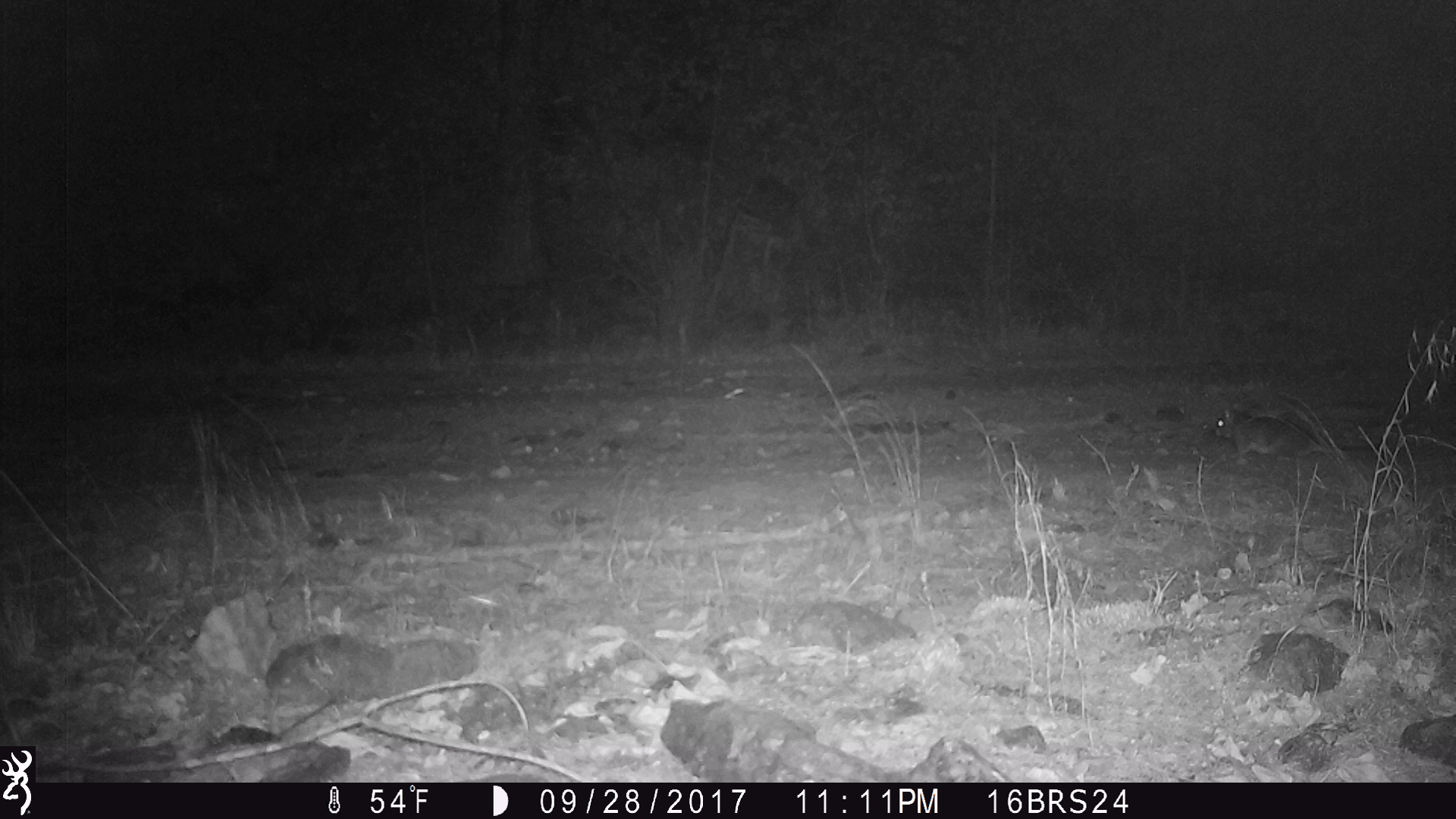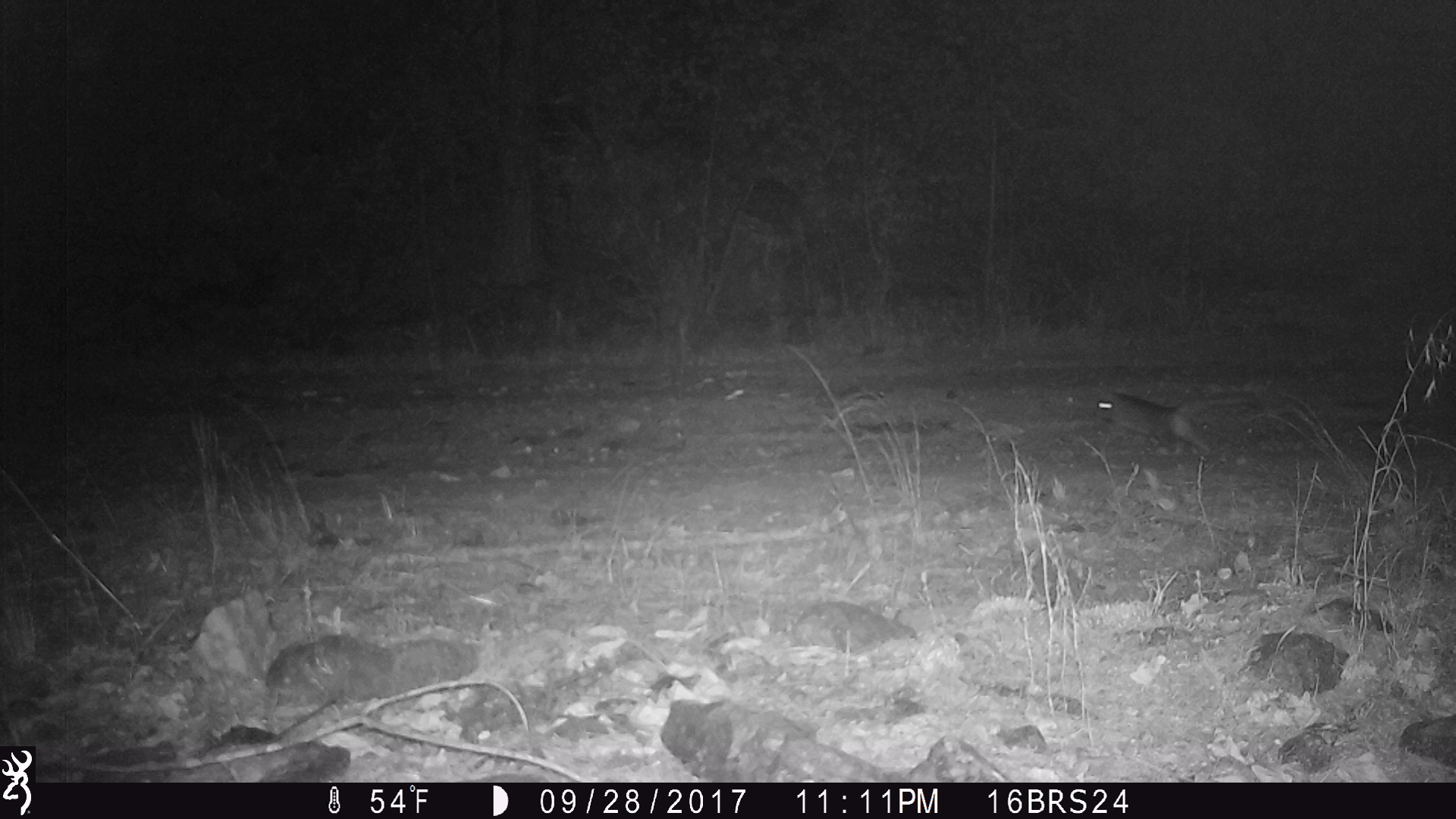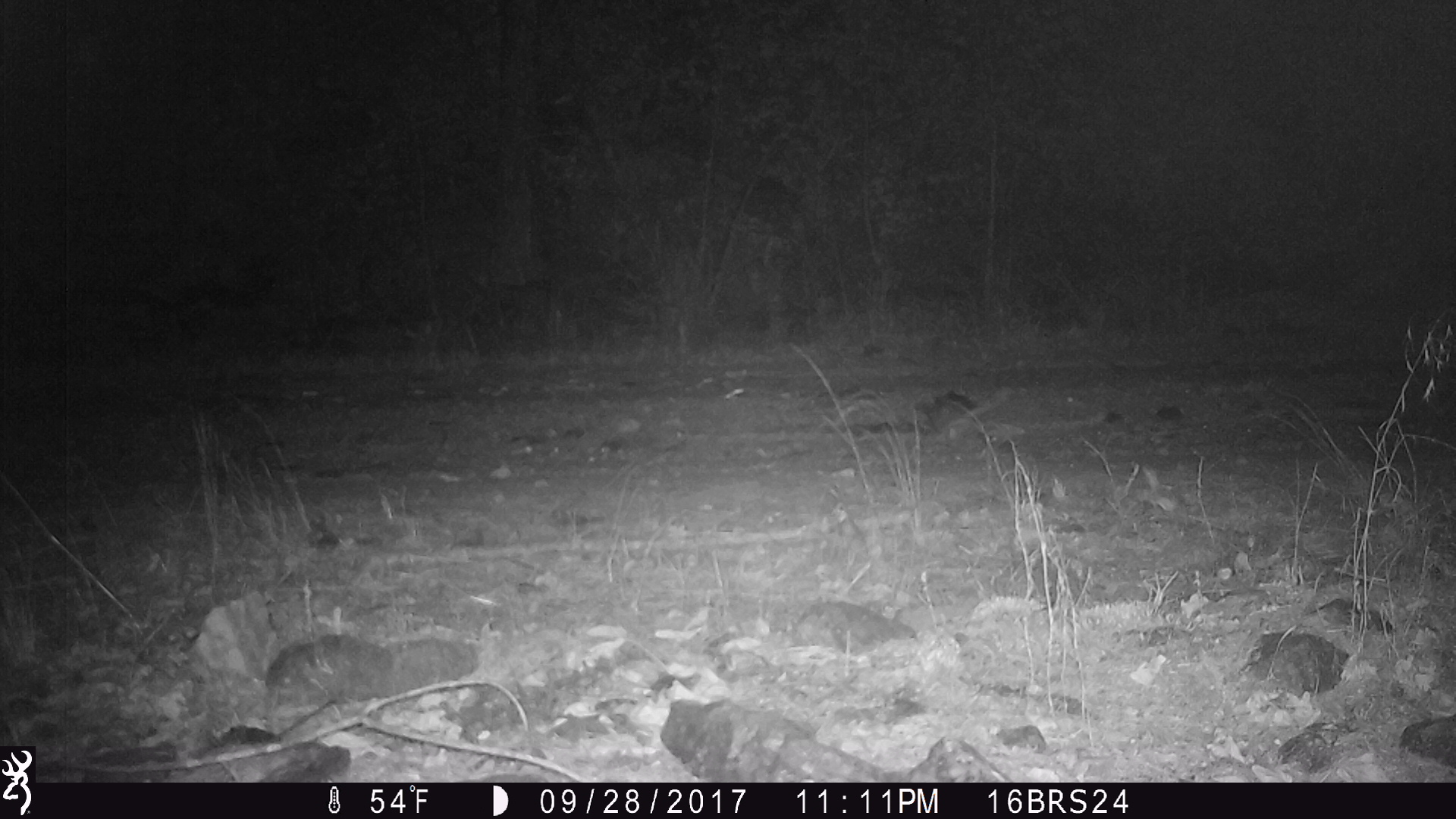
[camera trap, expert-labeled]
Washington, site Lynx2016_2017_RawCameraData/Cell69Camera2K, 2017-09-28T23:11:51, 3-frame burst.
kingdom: Animalia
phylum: Chordata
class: Mammalia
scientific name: Mammalia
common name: small mammal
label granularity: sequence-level